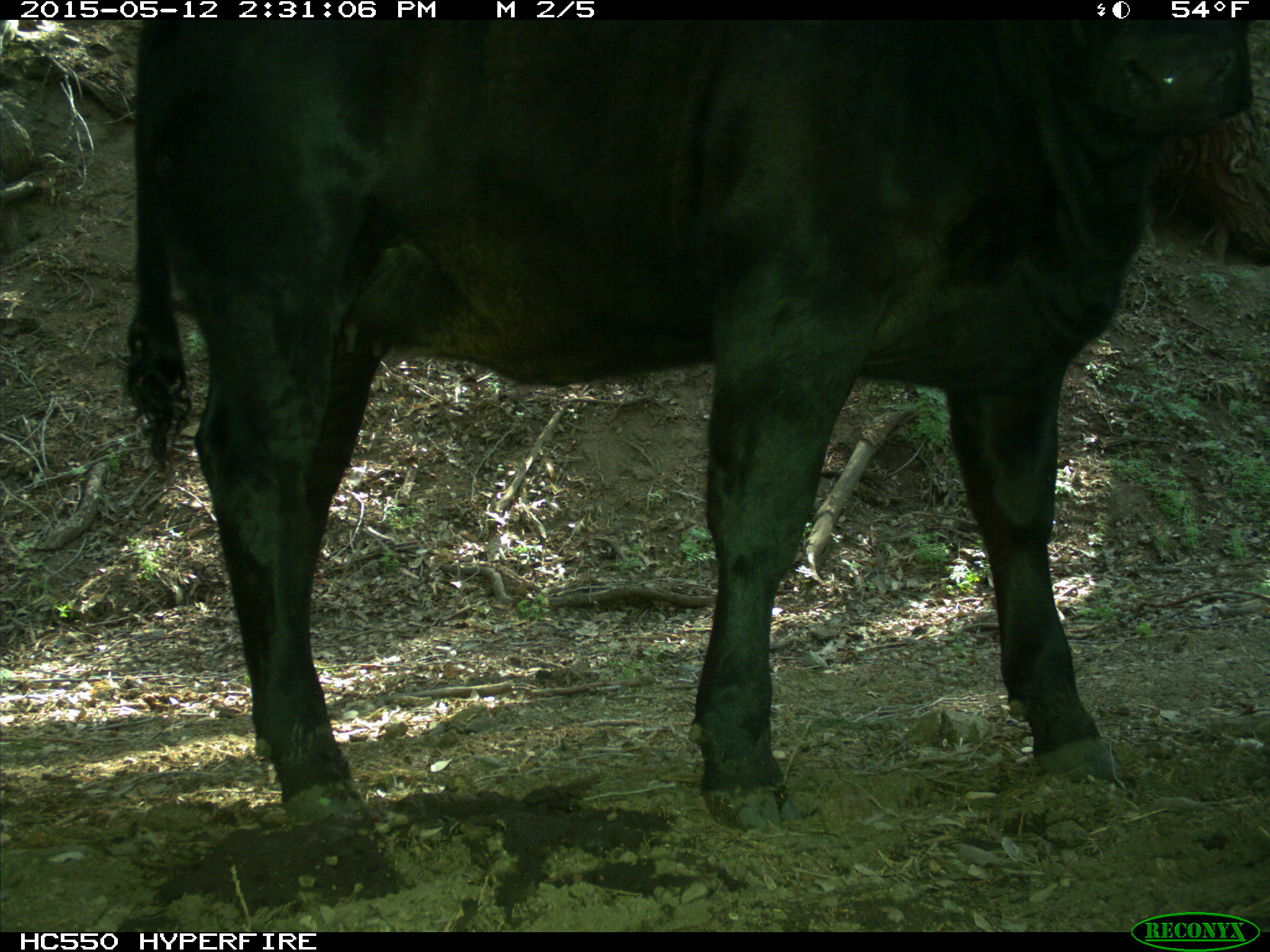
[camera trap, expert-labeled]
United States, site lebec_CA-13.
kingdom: Animalia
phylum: Chordata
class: Mammalia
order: Artiodactyla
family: Bovidae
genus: Bos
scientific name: Bos taurus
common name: domestic cow